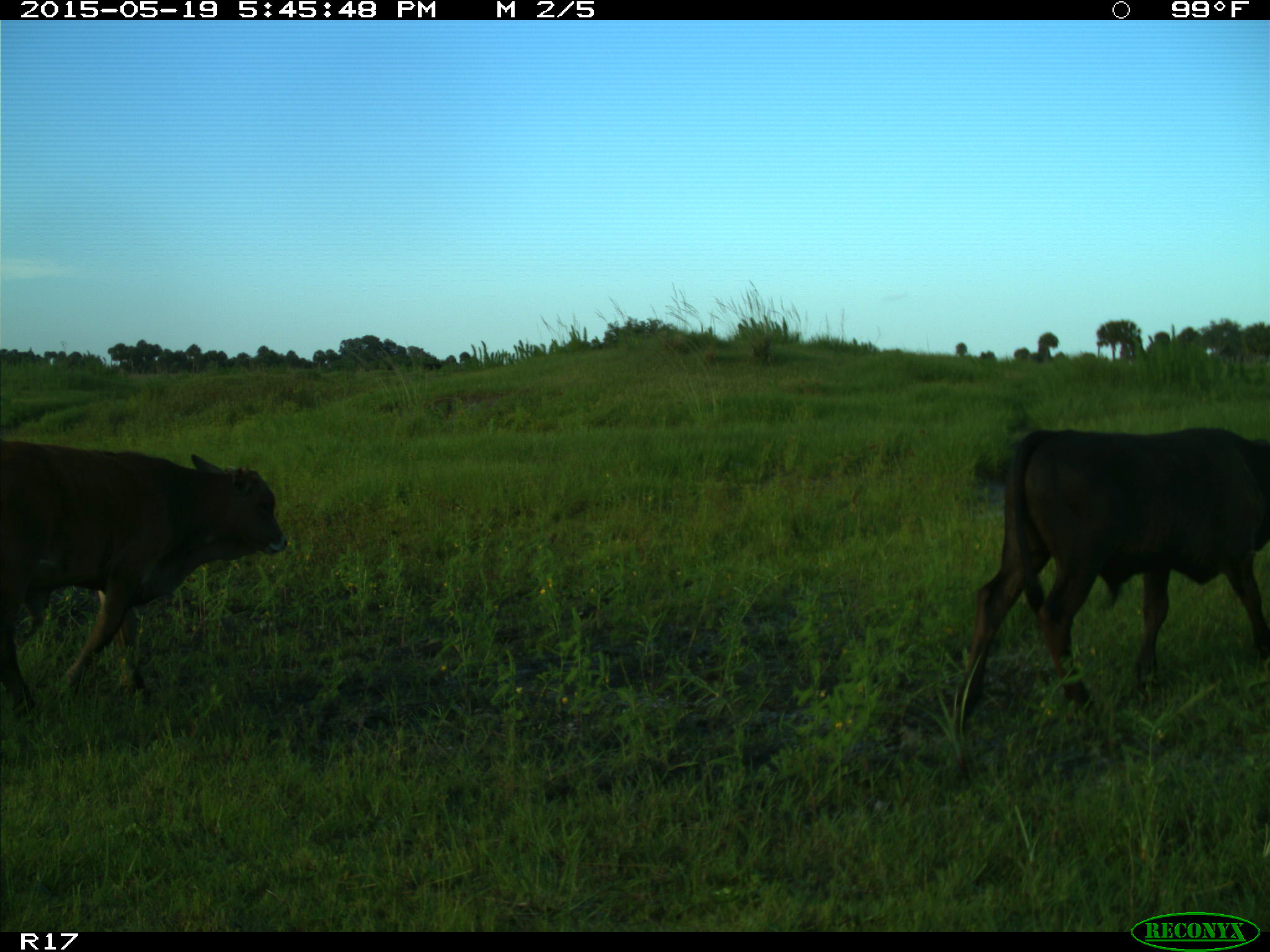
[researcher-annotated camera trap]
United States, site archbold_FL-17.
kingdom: Animalia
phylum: Chordata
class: Mammalia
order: Artiodactyla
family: Bovidae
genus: Bos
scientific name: Bos taurus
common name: domestic cow